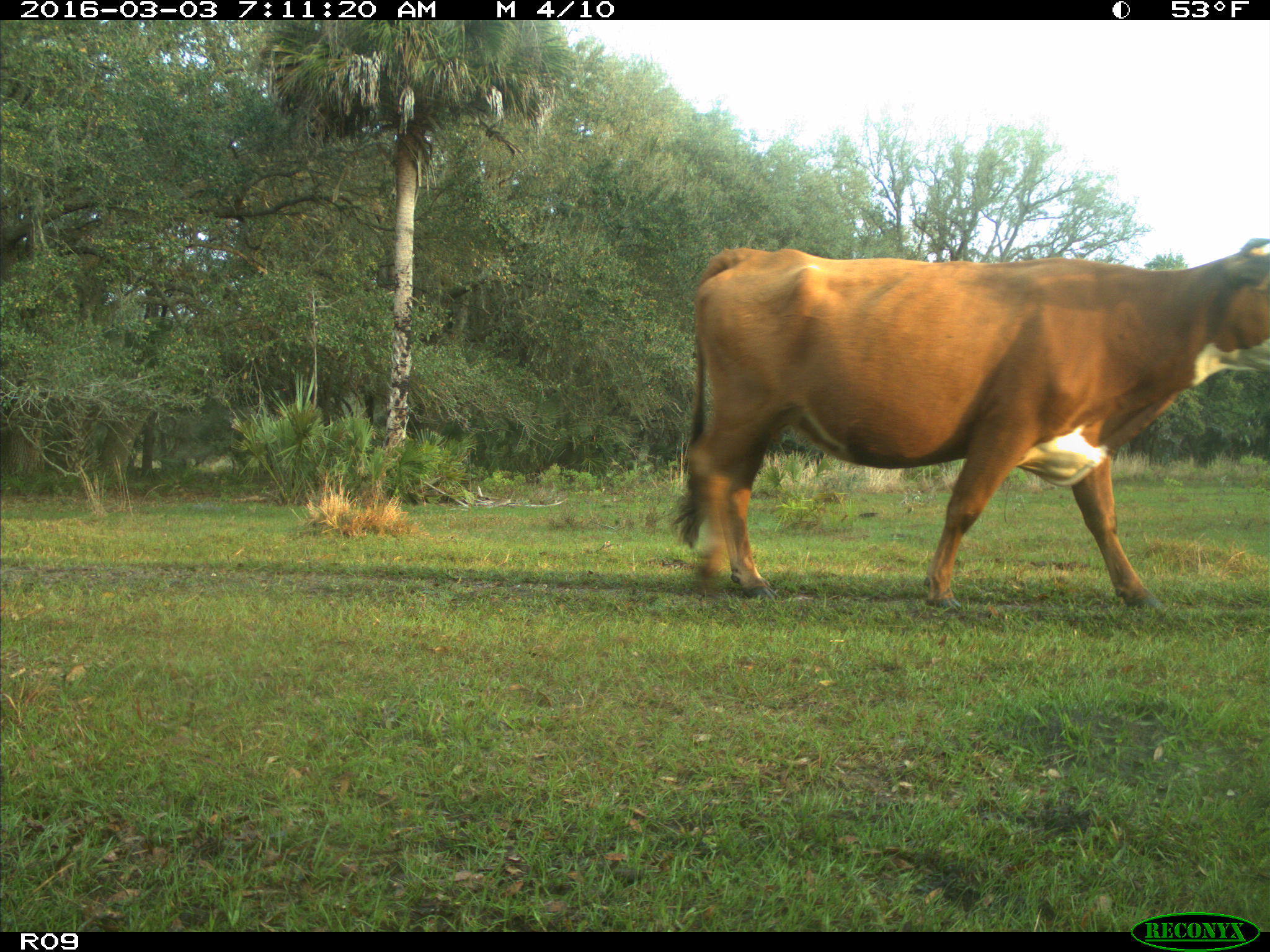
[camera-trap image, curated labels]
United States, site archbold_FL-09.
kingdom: Animalia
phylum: Chordata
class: Mammalia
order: Artiodactyla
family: Bovidae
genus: Bos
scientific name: Bos taurus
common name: domestic cow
Bos taurus (domestic cow).